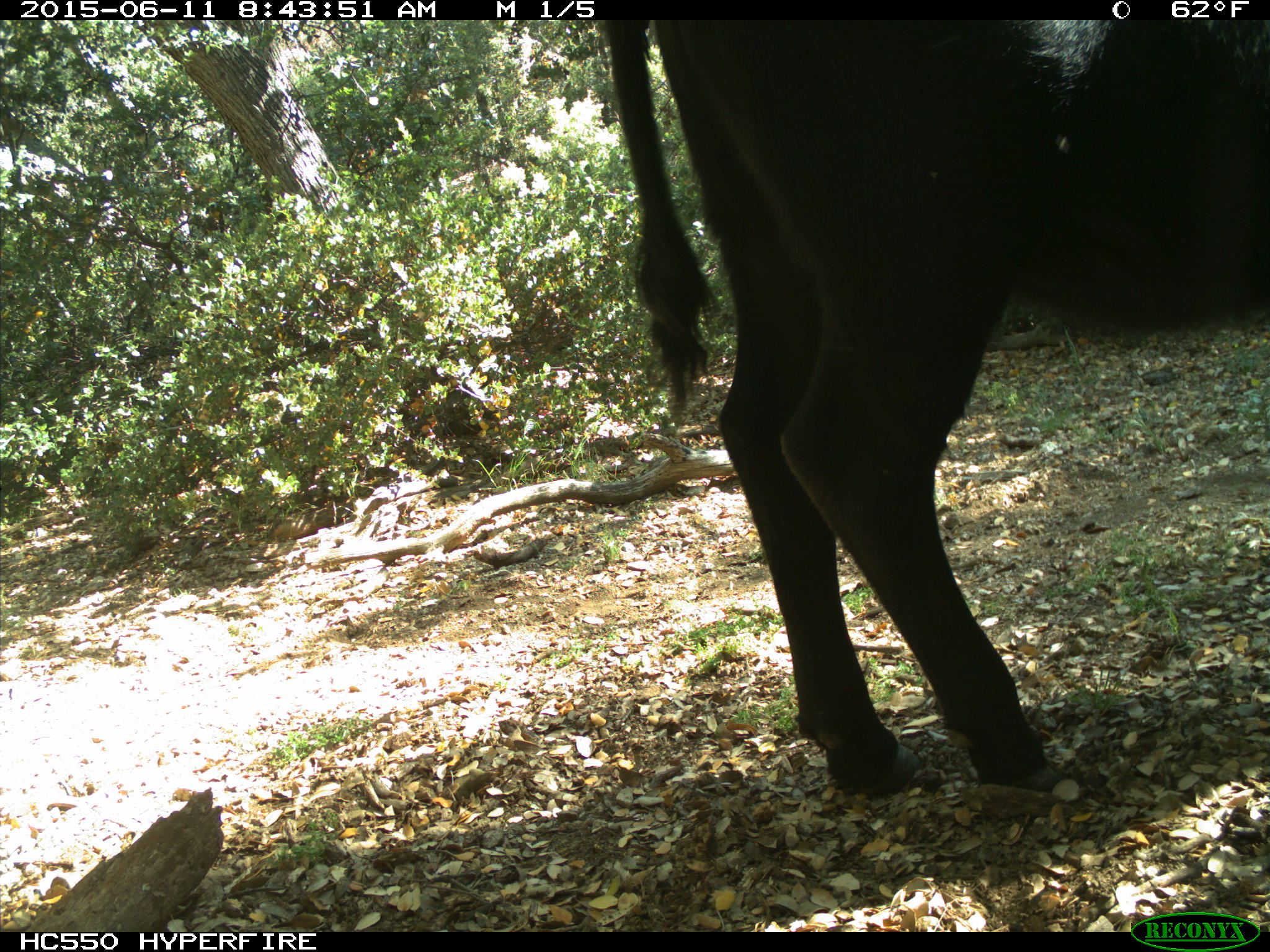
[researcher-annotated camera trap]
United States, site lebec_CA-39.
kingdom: Animalia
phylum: Chordata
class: Mammalia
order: Artiodactyla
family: Bovidae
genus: Bos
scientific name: Bos taurus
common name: domestic cow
Bos taurus (domestic cow).